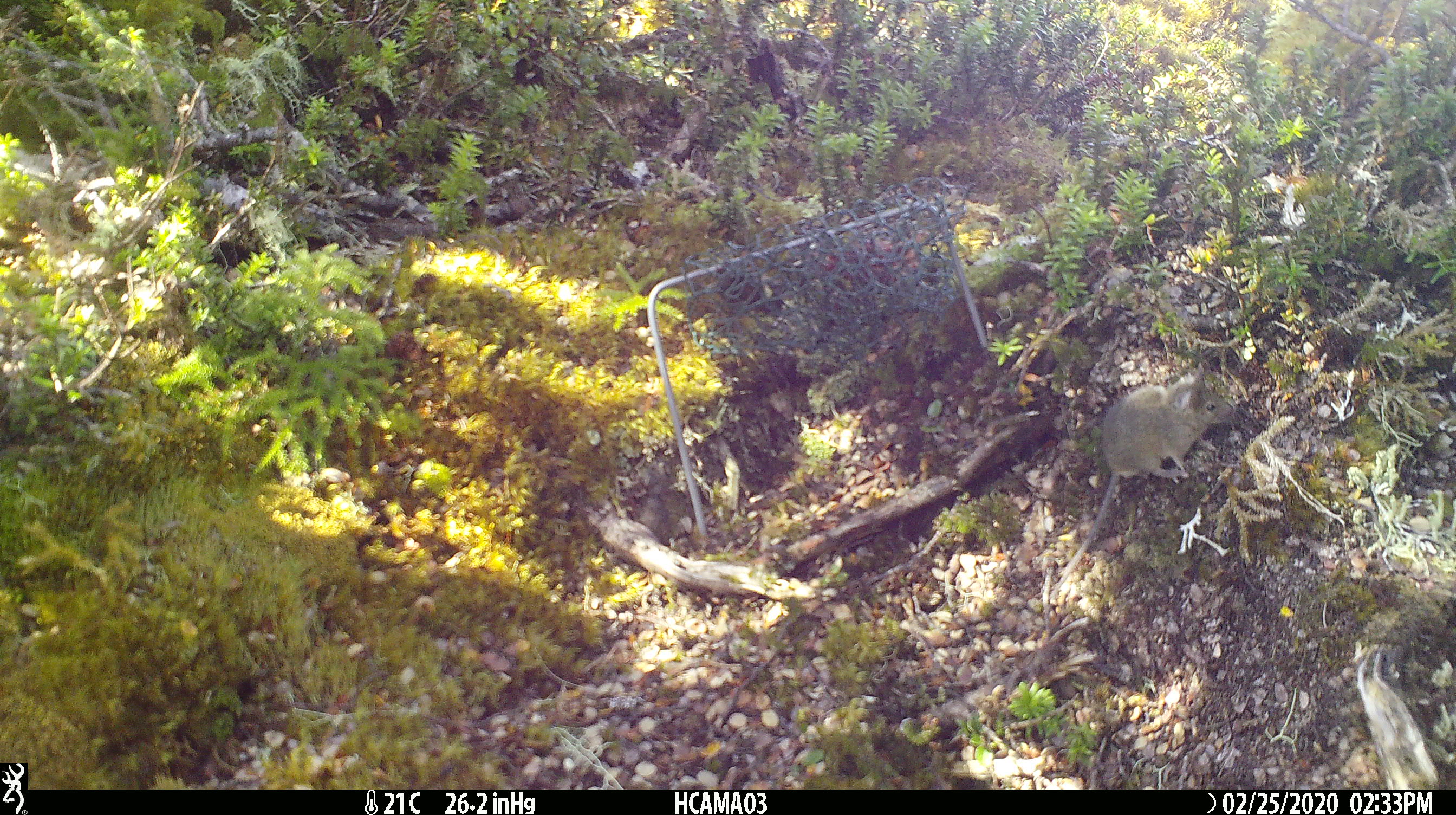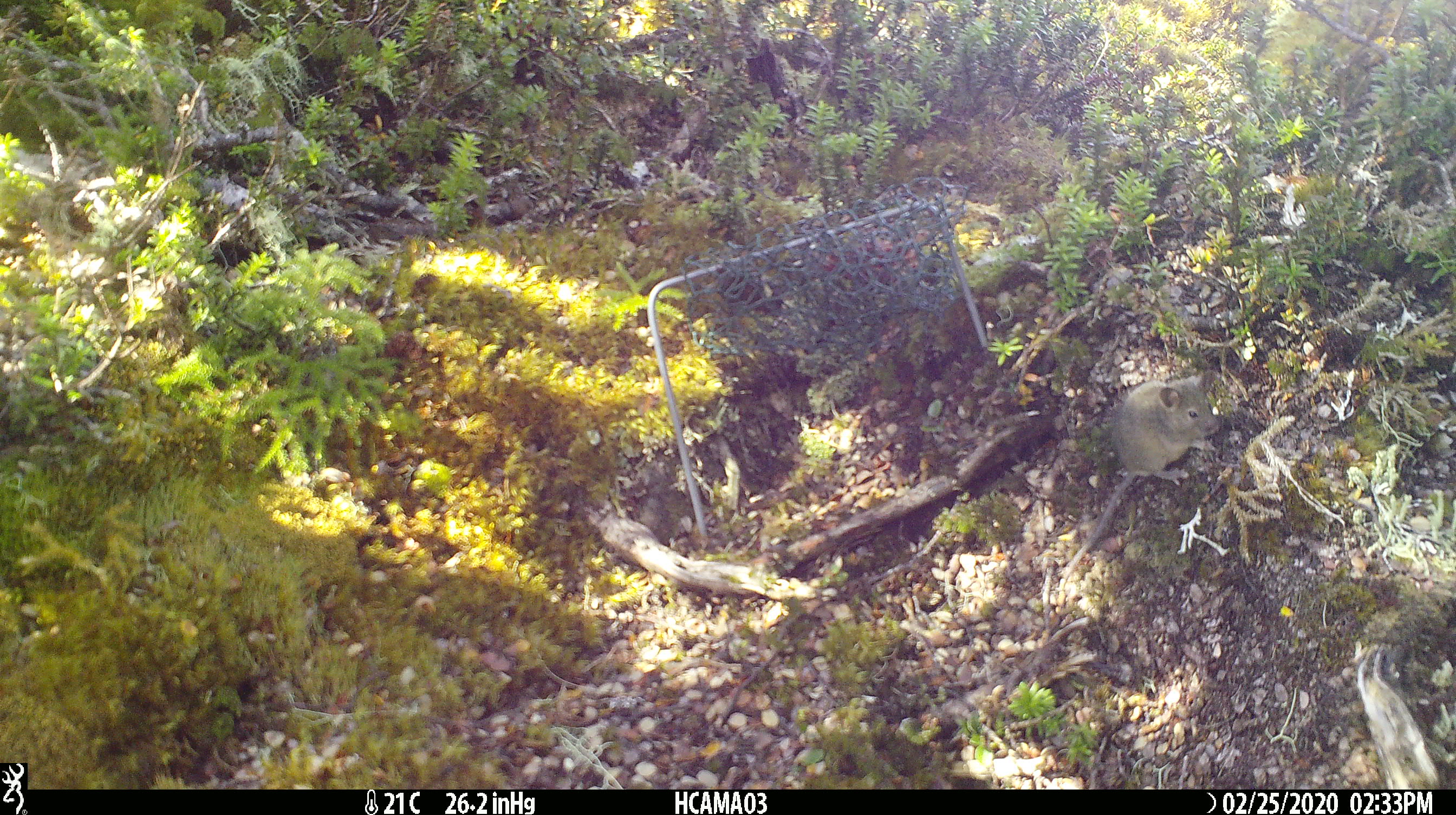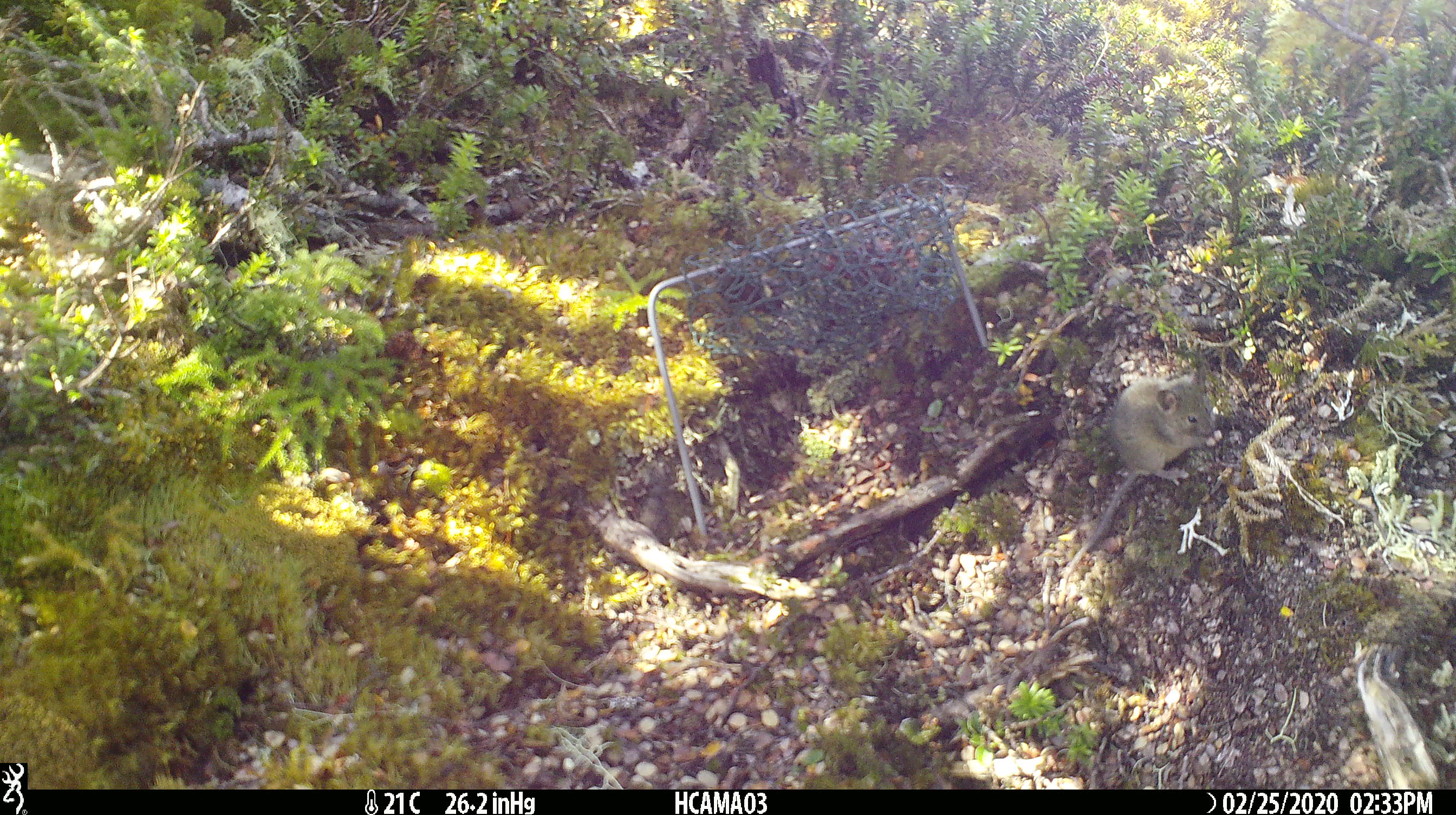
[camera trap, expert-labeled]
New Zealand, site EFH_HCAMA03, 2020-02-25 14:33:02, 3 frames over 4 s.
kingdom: Animalia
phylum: Chordata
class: Mammalia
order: Rodentia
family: Muridae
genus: Mus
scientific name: Mus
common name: mouse